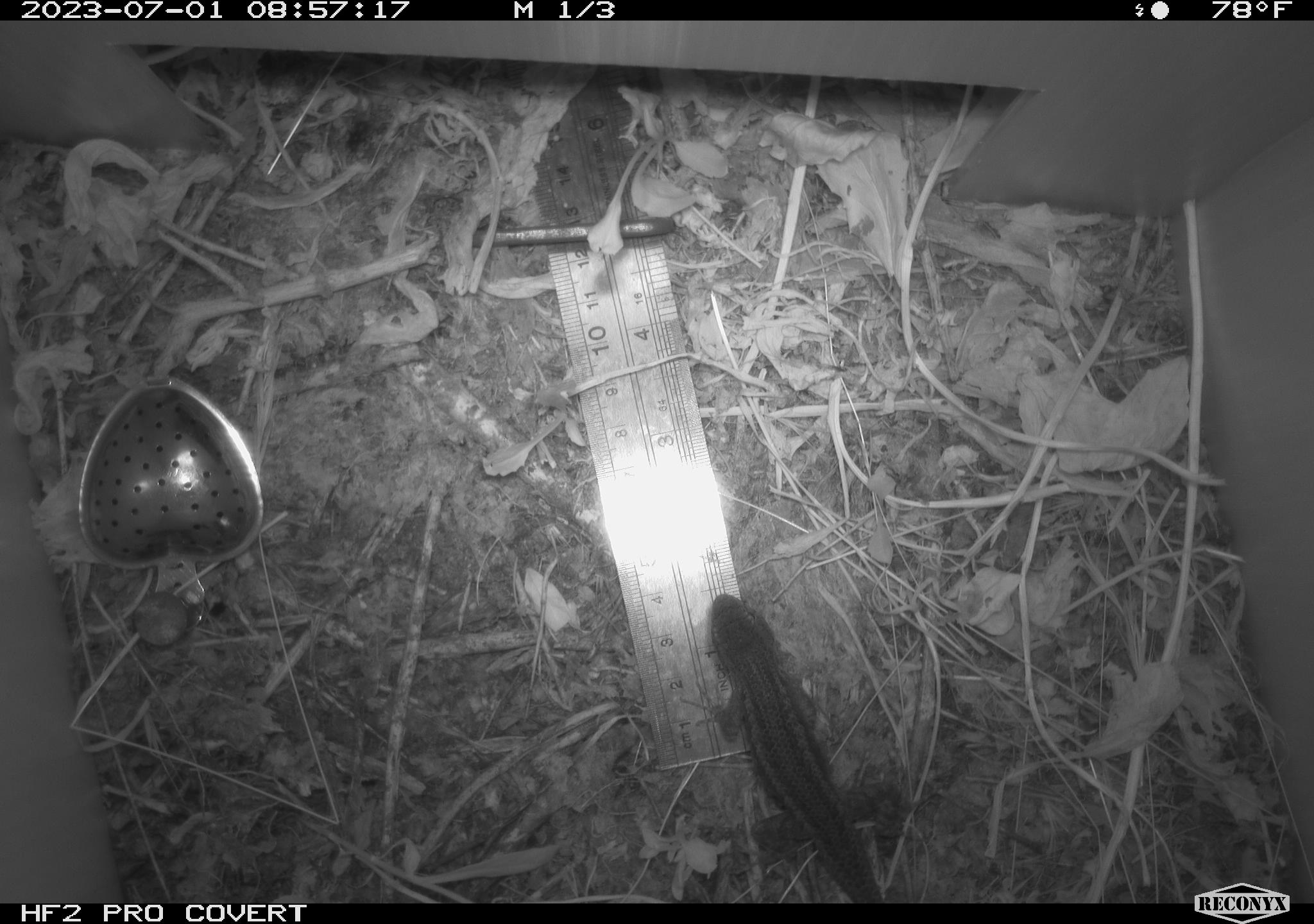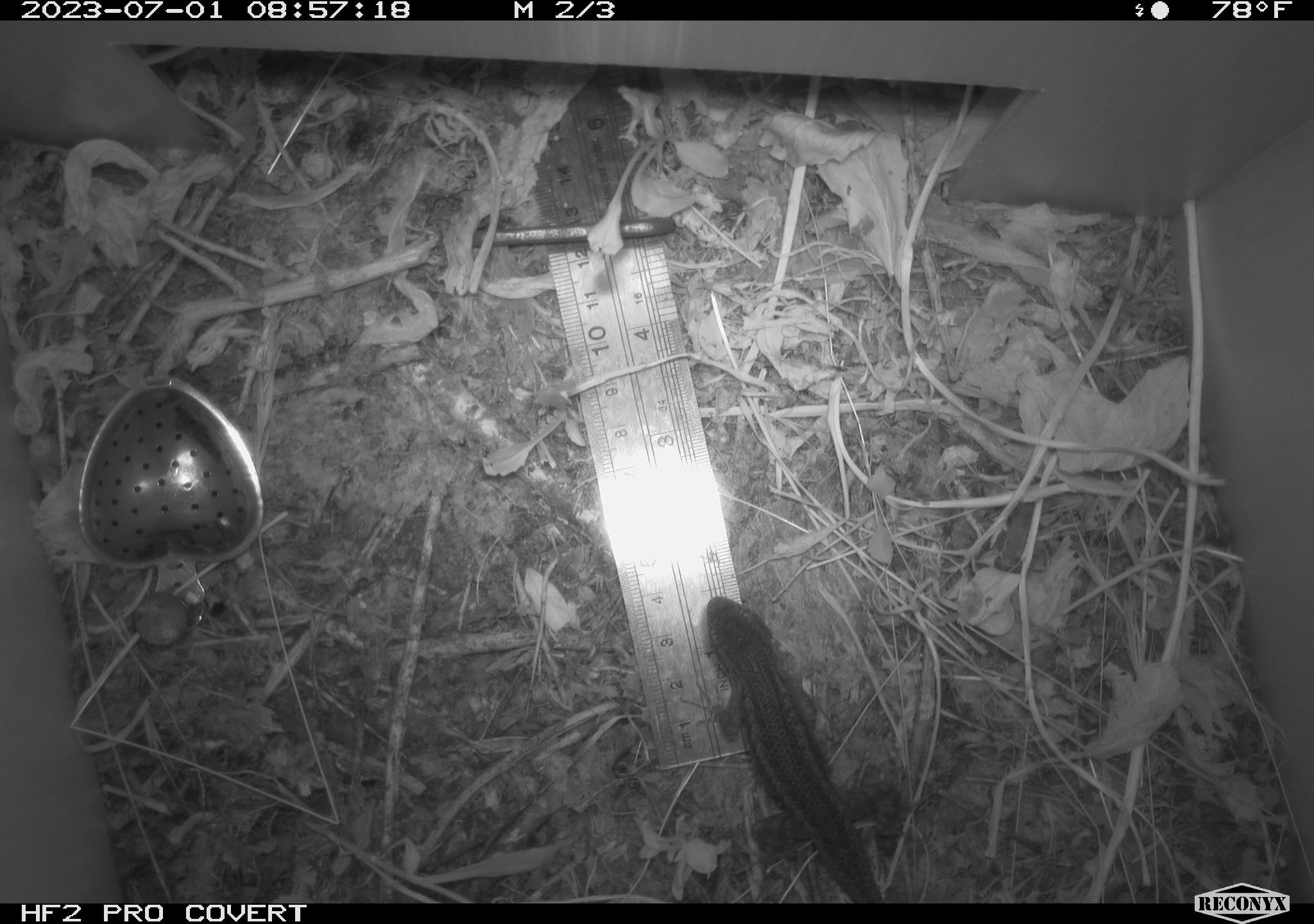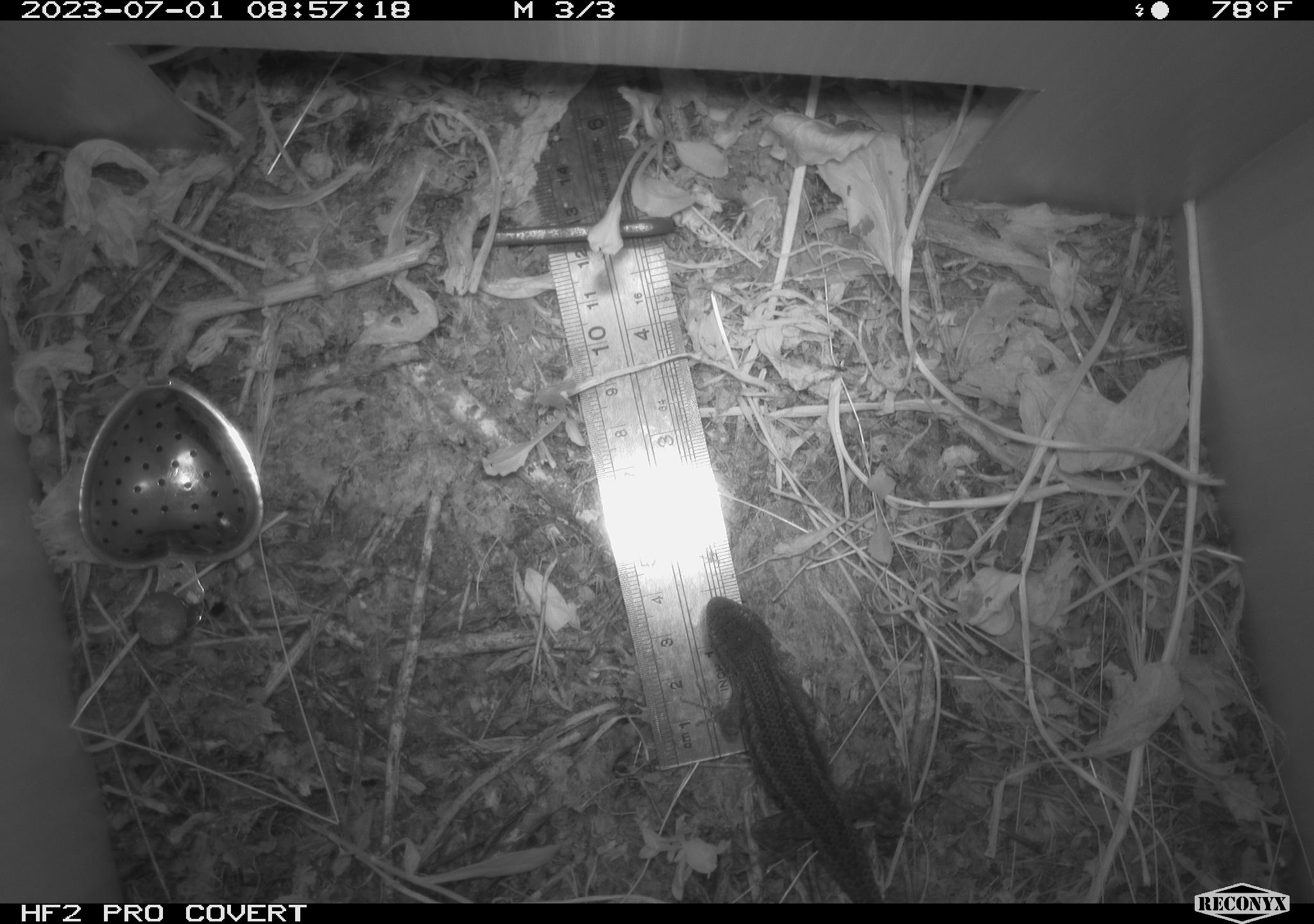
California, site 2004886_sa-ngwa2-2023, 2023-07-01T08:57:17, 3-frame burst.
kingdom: Animalia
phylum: Chordata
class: Reptilia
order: Squamata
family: Phrynosomatidae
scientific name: Phrynosomatidae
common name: phrynosomatid lizards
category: phrynosomatidae family